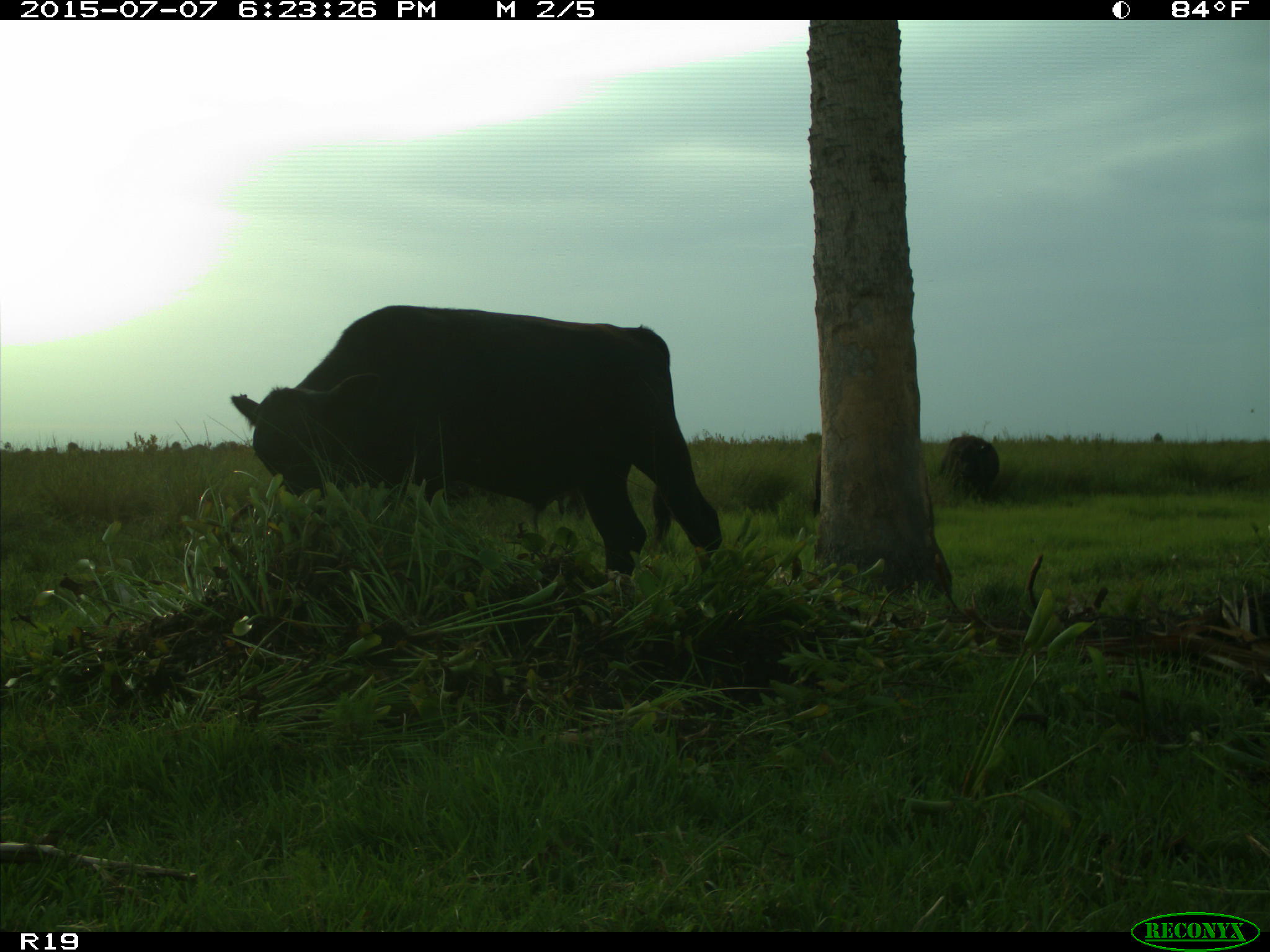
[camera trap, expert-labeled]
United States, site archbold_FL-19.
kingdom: Animalia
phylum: Chordata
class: Mammalia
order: Artiodactyla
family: Bovidae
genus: Bos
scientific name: Bos taurus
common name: domestic cow